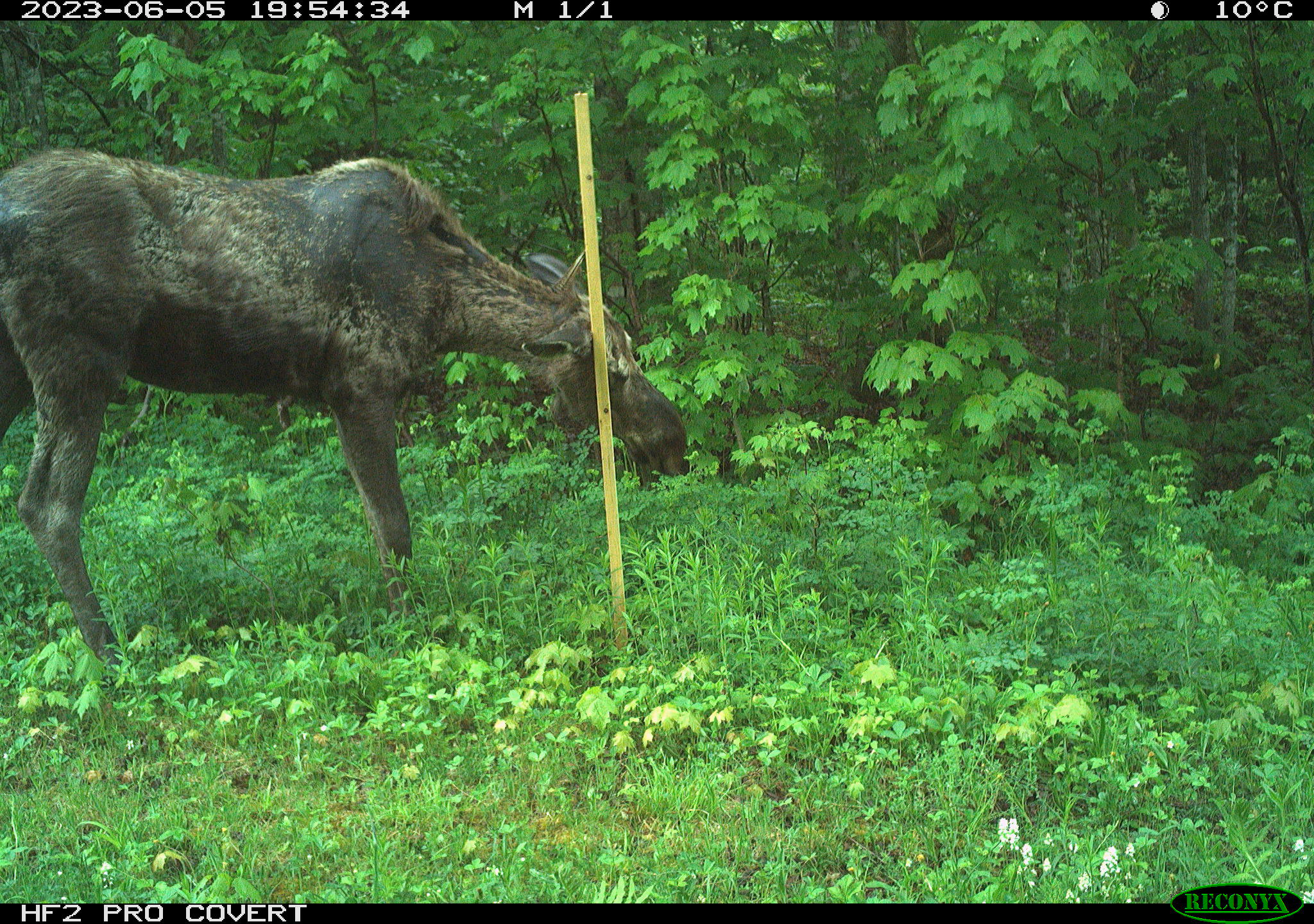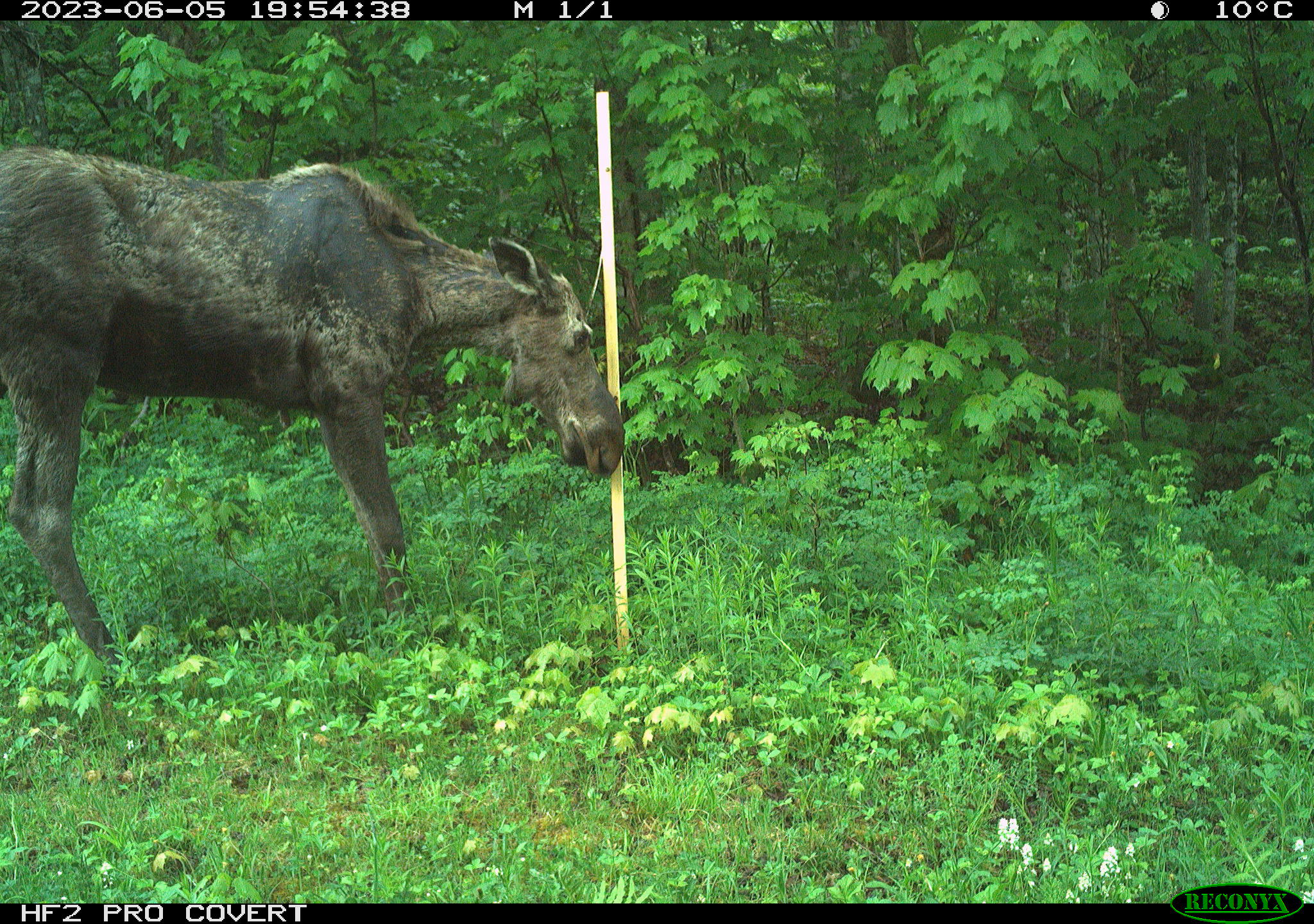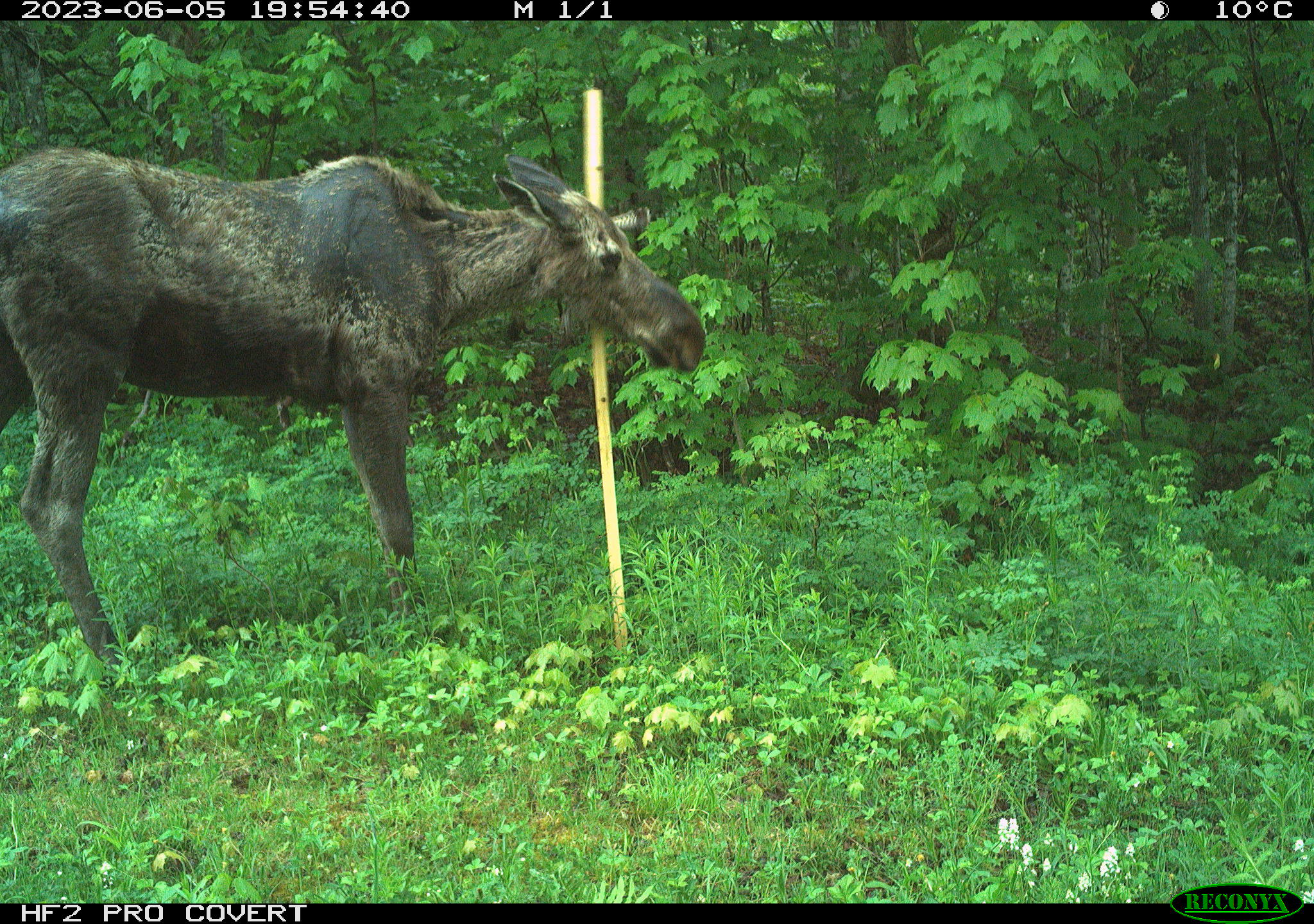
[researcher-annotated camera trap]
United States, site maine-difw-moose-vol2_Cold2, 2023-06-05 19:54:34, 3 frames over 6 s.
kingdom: Animalia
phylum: Chordata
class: Mammalia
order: Artiodactyla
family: Cervidae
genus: Alces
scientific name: Alces alces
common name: moose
Moose (Alces alces).